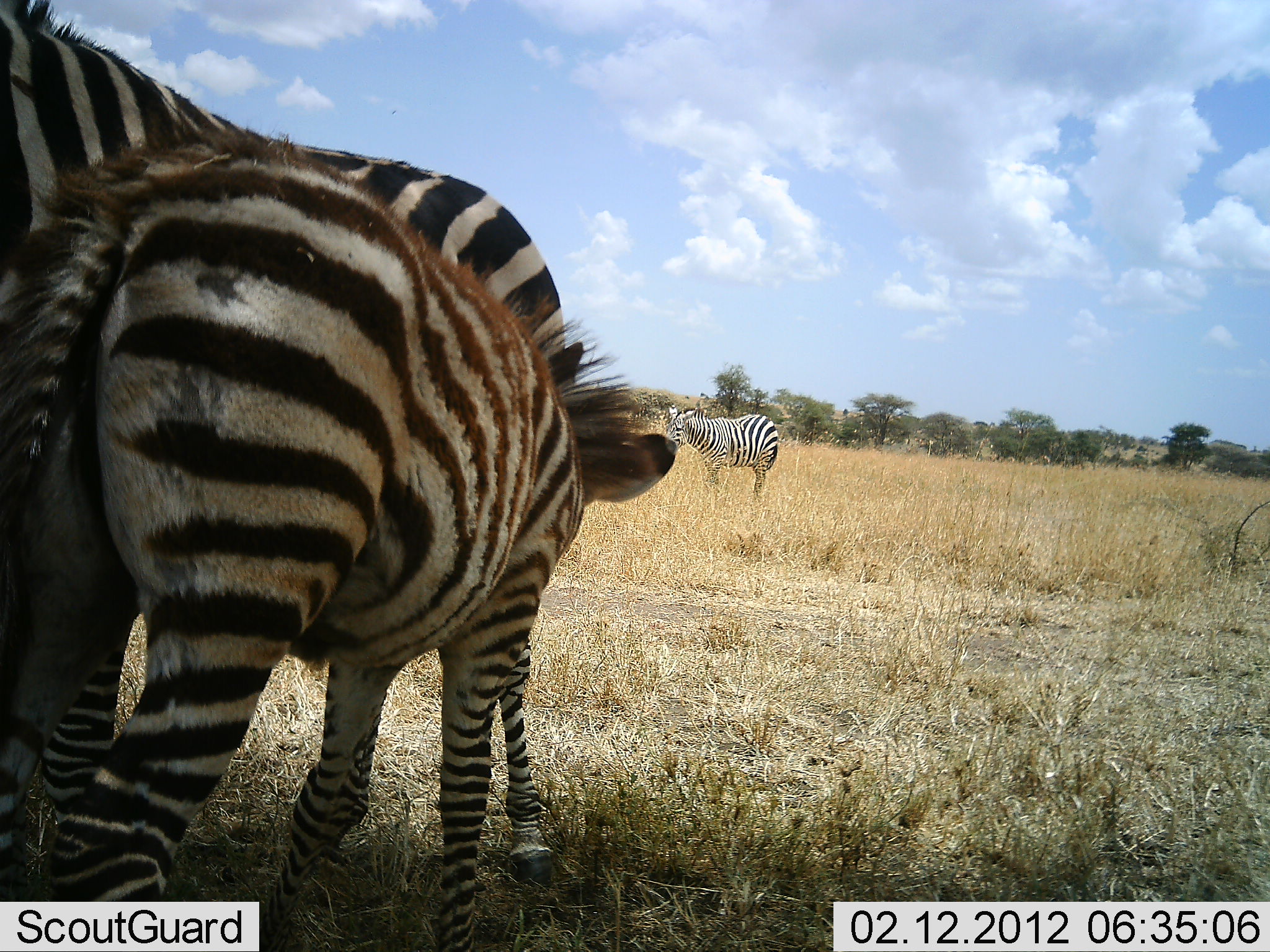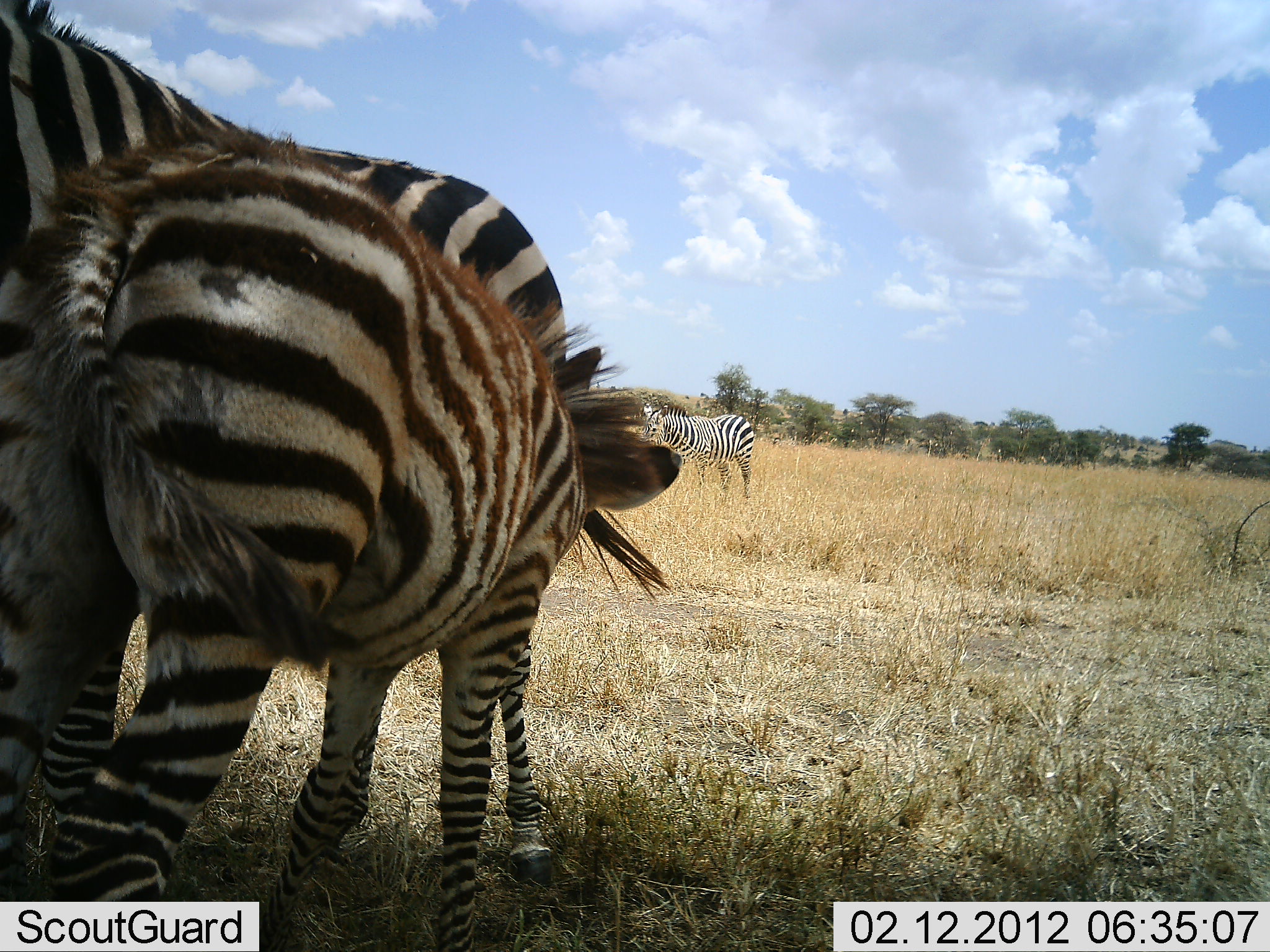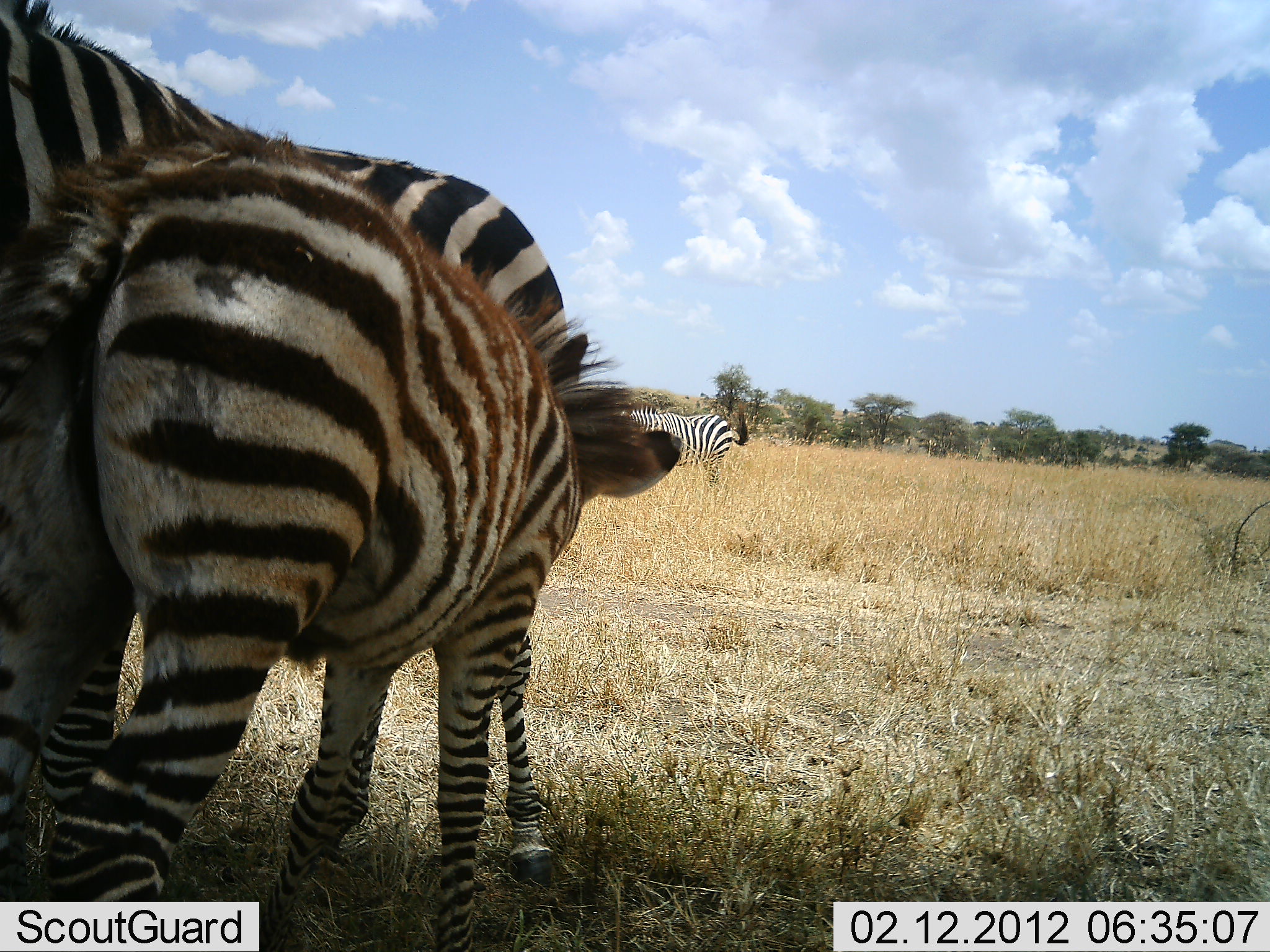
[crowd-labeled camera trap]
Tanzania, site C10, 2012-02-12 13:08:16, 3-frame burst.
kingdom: Animalia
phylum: Chordata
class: Mammalia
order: Perissodactyla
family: Equidae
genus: Equus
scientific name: Equus quagga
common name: plains zebra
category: zebra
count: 3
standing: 89%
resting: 0%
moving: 56%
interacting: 22%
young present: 72%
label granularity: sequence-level